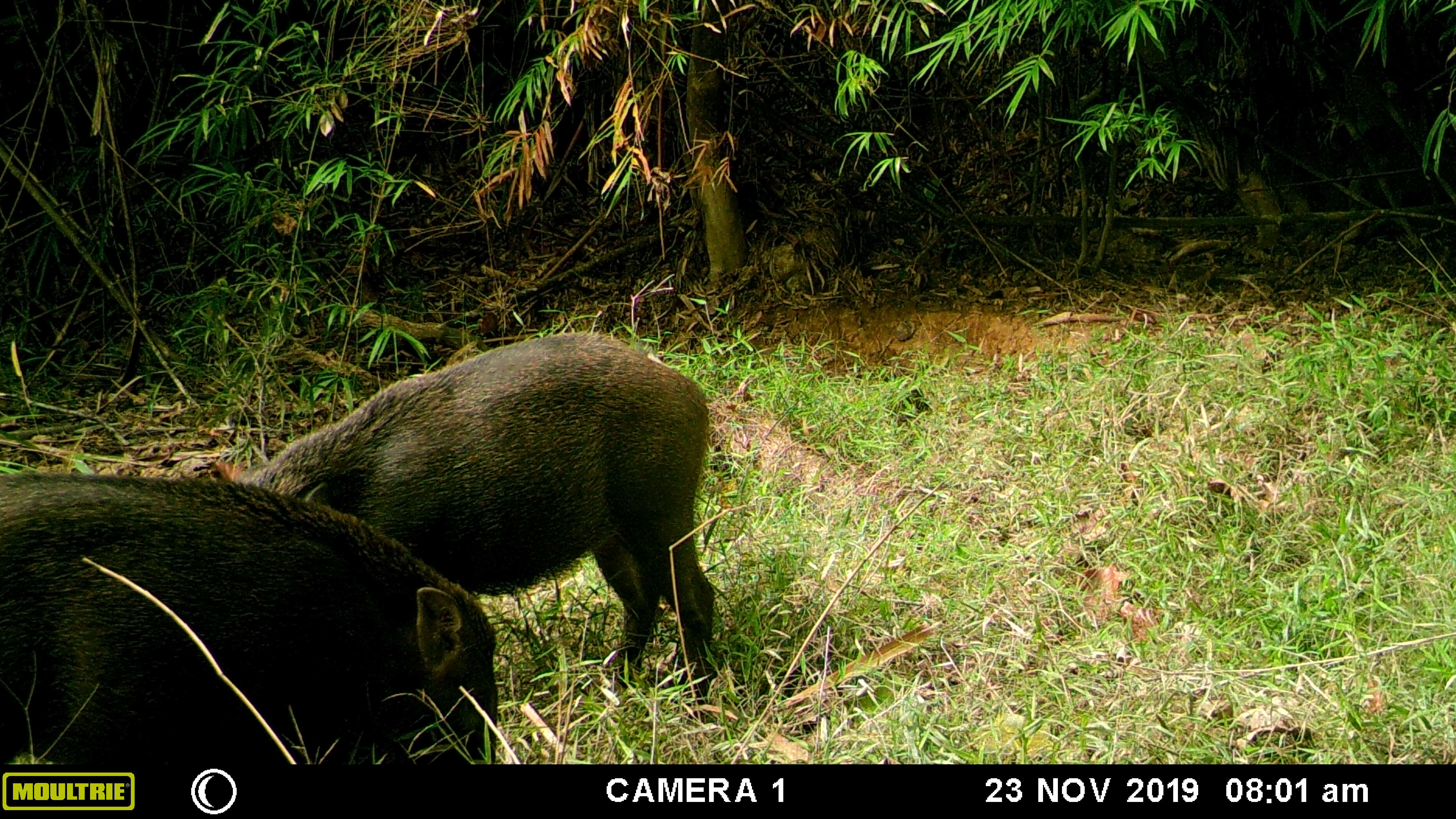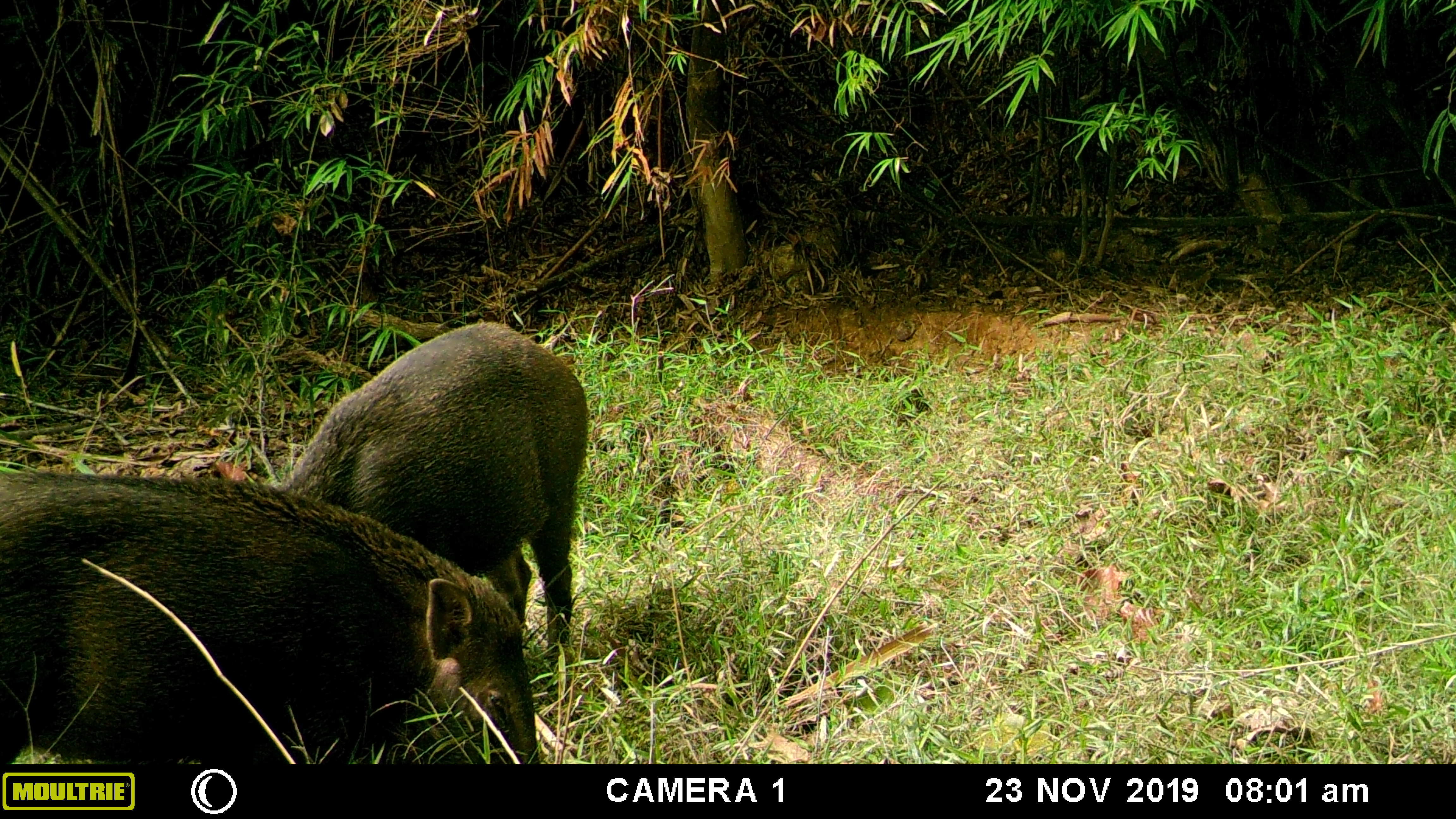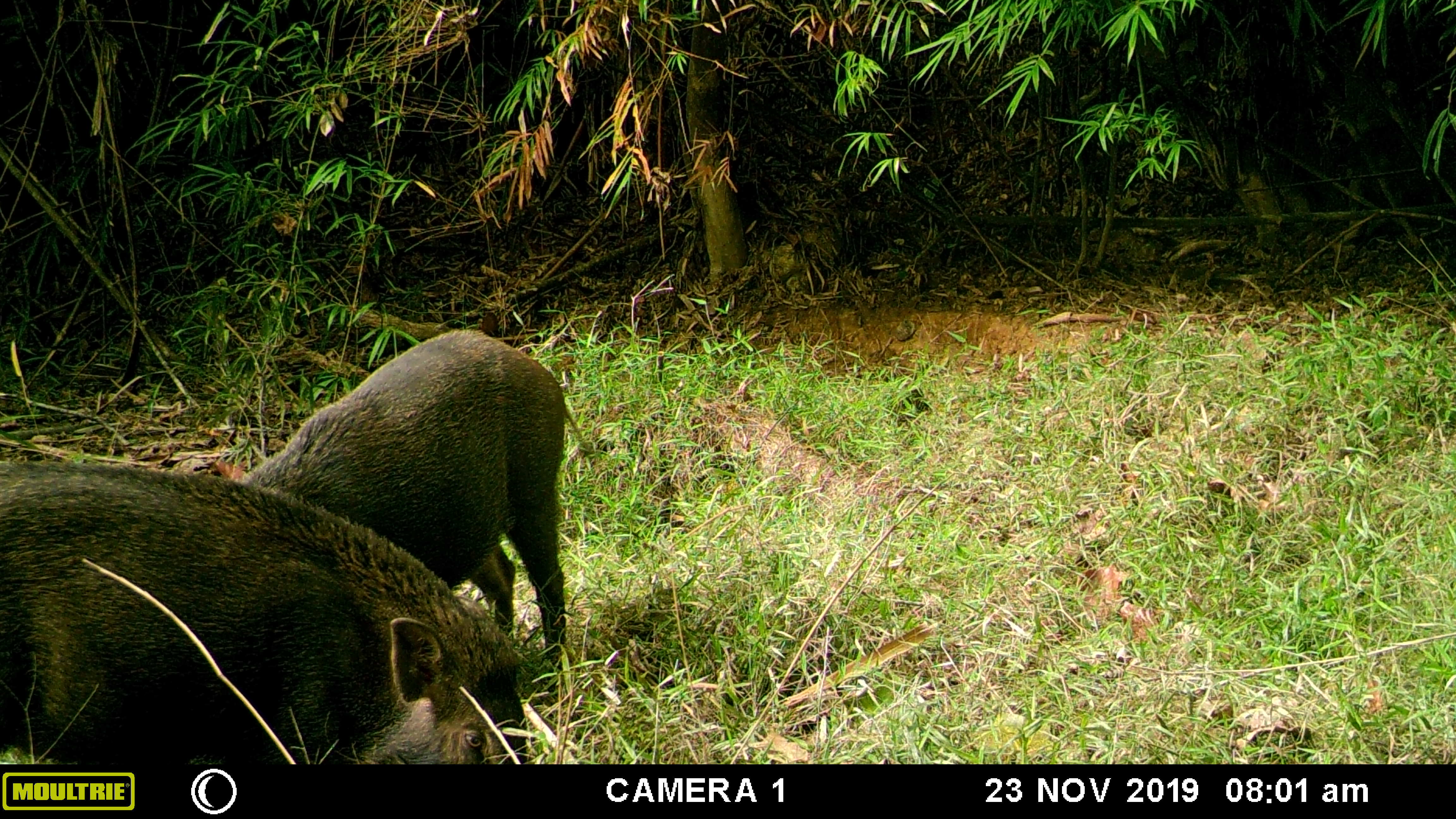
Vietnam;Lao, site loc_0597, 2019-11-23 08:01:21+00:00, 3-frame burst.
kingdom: Animalia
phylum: Chordata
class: Mammalia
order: Artiodactyla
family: Suidae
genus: Sus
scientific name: Sus scrofa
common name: eurasian wild pig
Eurasian wild pig (Sus scrofa). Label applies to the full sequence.